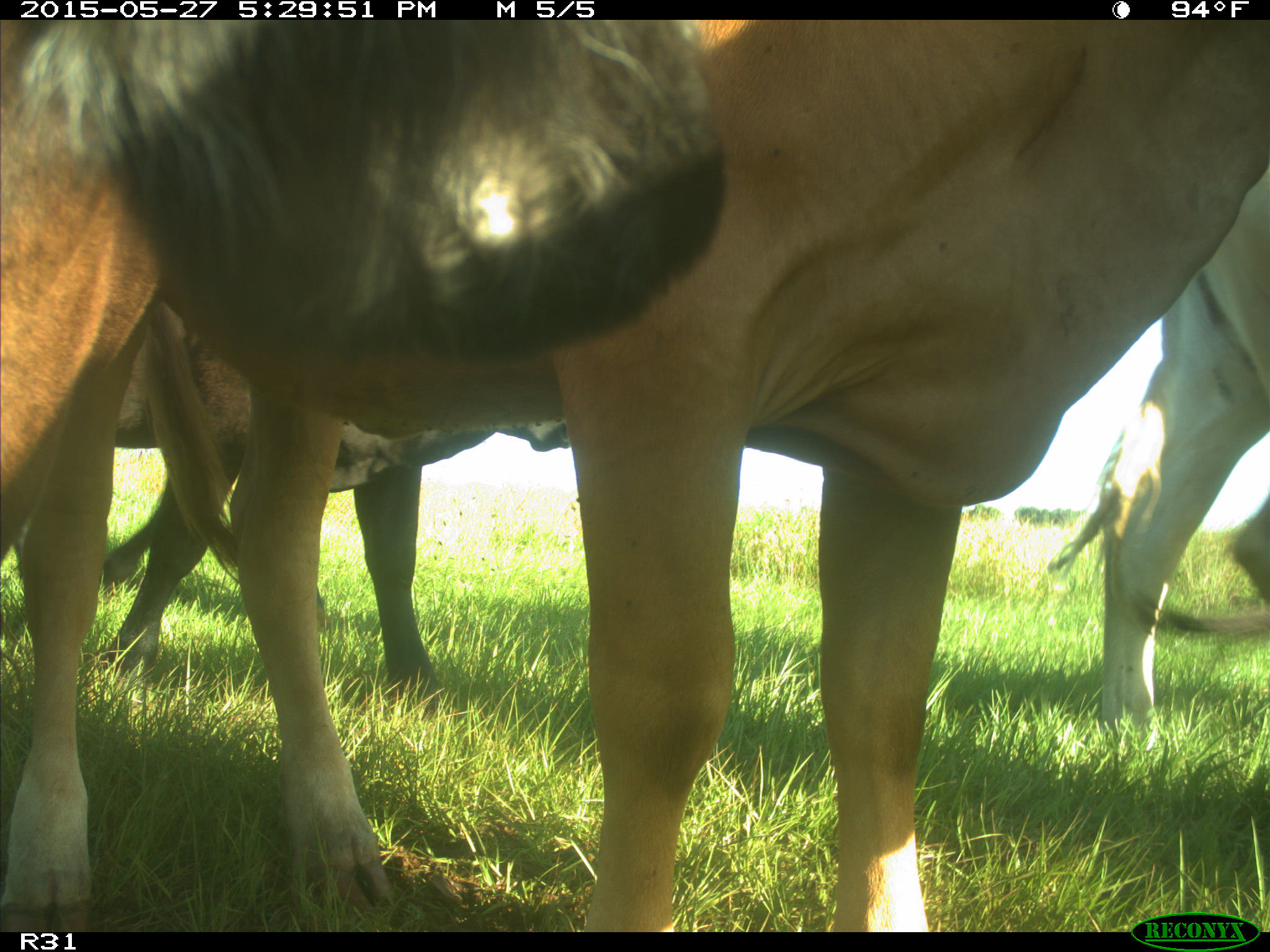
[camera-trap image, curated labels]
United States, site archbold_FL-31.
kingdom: Animalia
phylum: Chordata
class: Mammalia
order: Artiodactyla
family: Bovidae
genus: Bos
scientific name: Bos taurus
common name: domestic cow